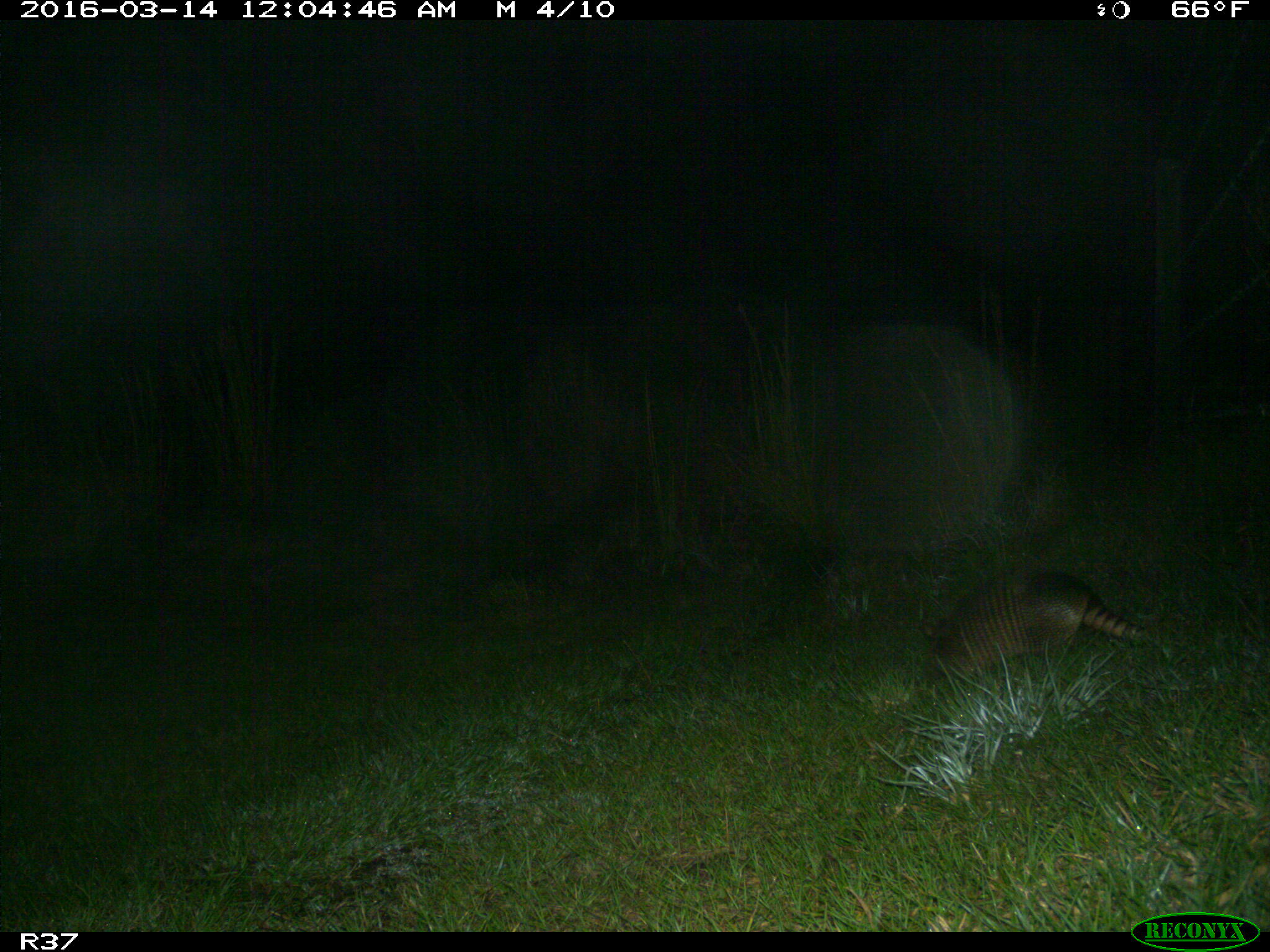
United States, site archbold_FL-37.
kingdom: Animalia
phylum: Chordata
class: Mammalia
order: Cingulata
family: Dasypodidae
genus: Dasypus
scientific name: Dasypus novemcinctus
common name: nine-banded armadillo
Dasypus novemcinctus (nine-banded armadillo).